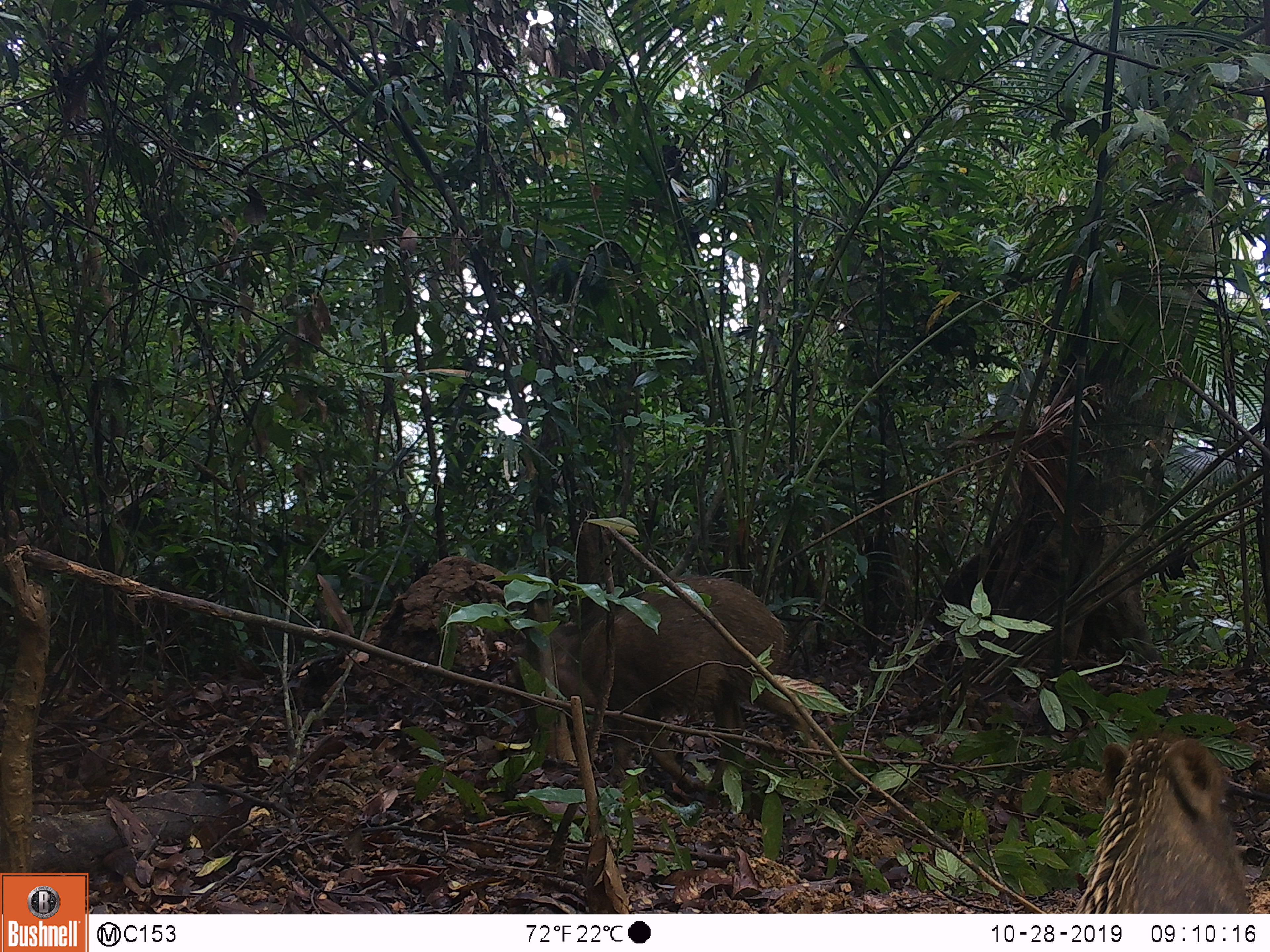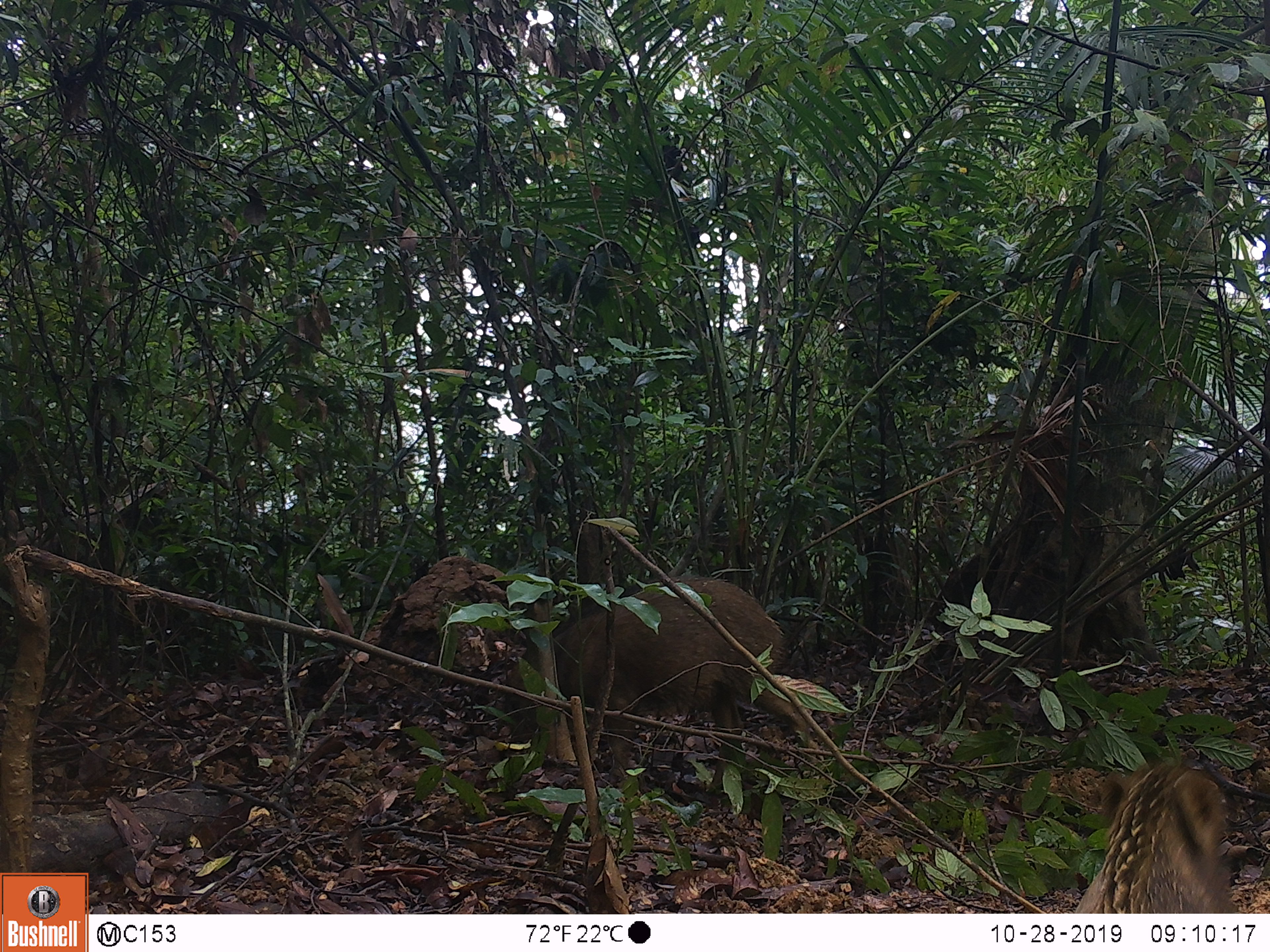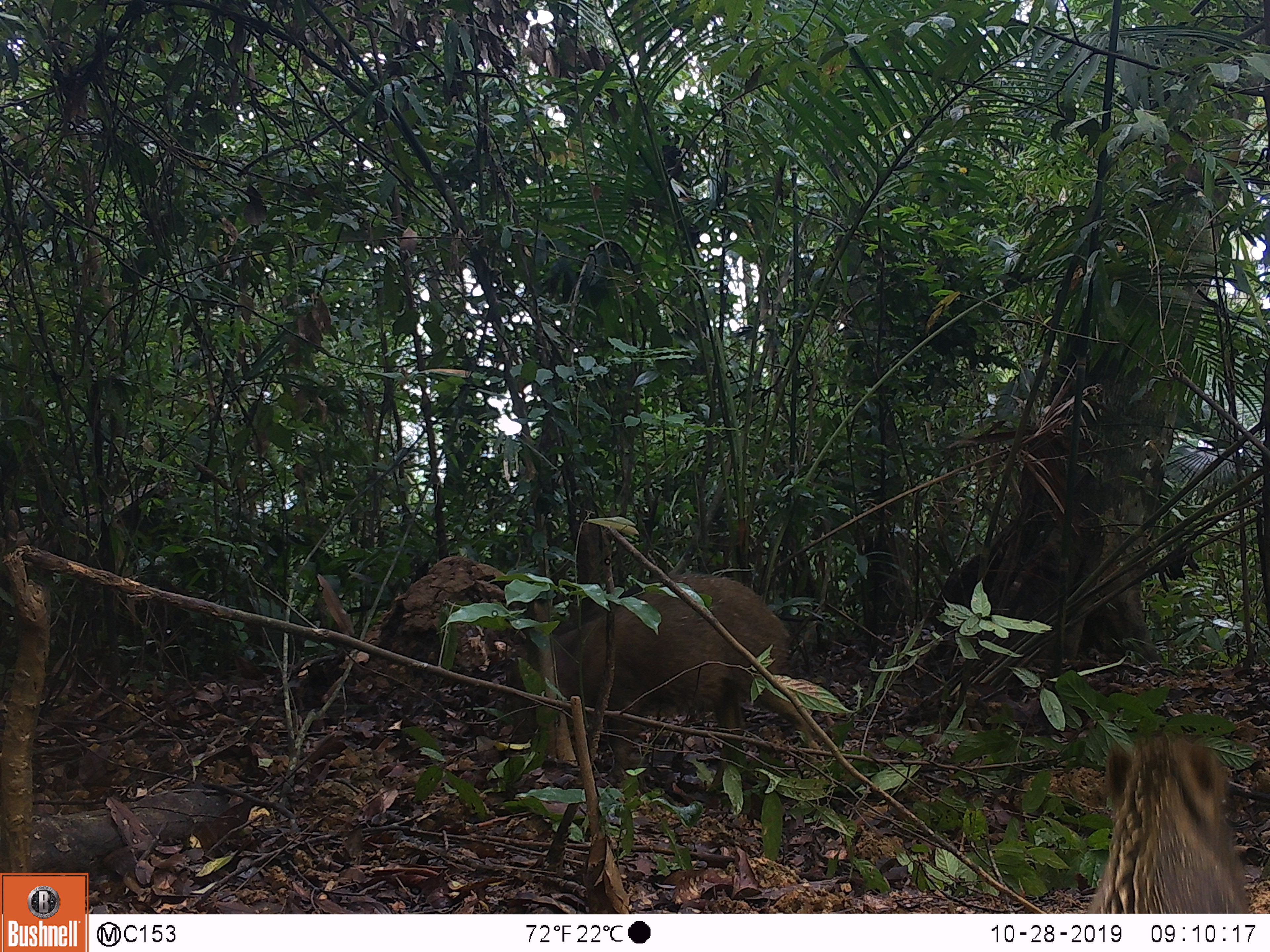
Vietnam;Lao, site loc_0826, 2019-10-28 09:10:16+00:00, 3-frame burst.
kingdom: Animalia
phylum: Chordata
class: Mammalia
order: Artiodactyla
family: Suidae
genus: Sus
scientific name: Sus scrofa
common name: eurasian wild pig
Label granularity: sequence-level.